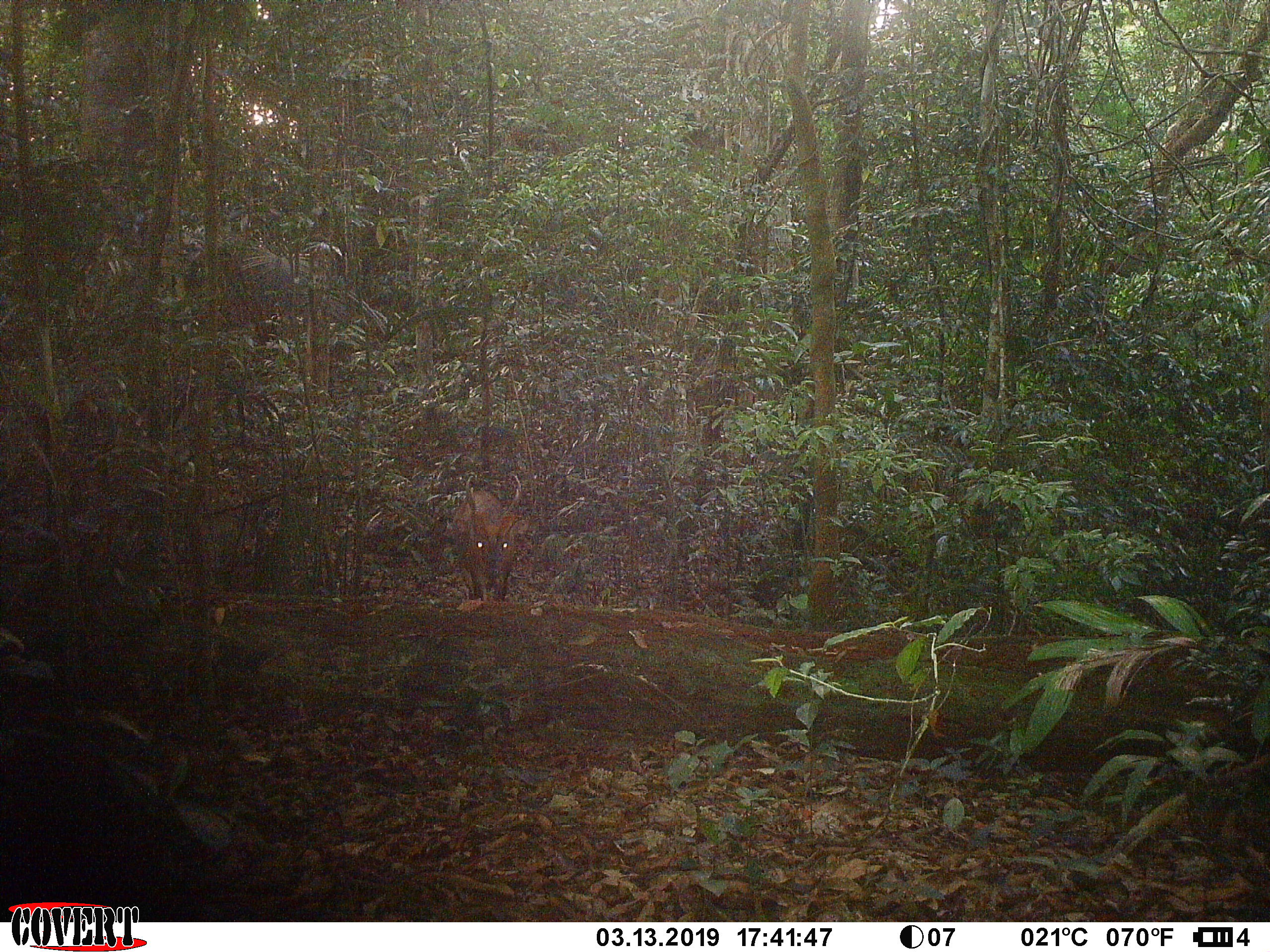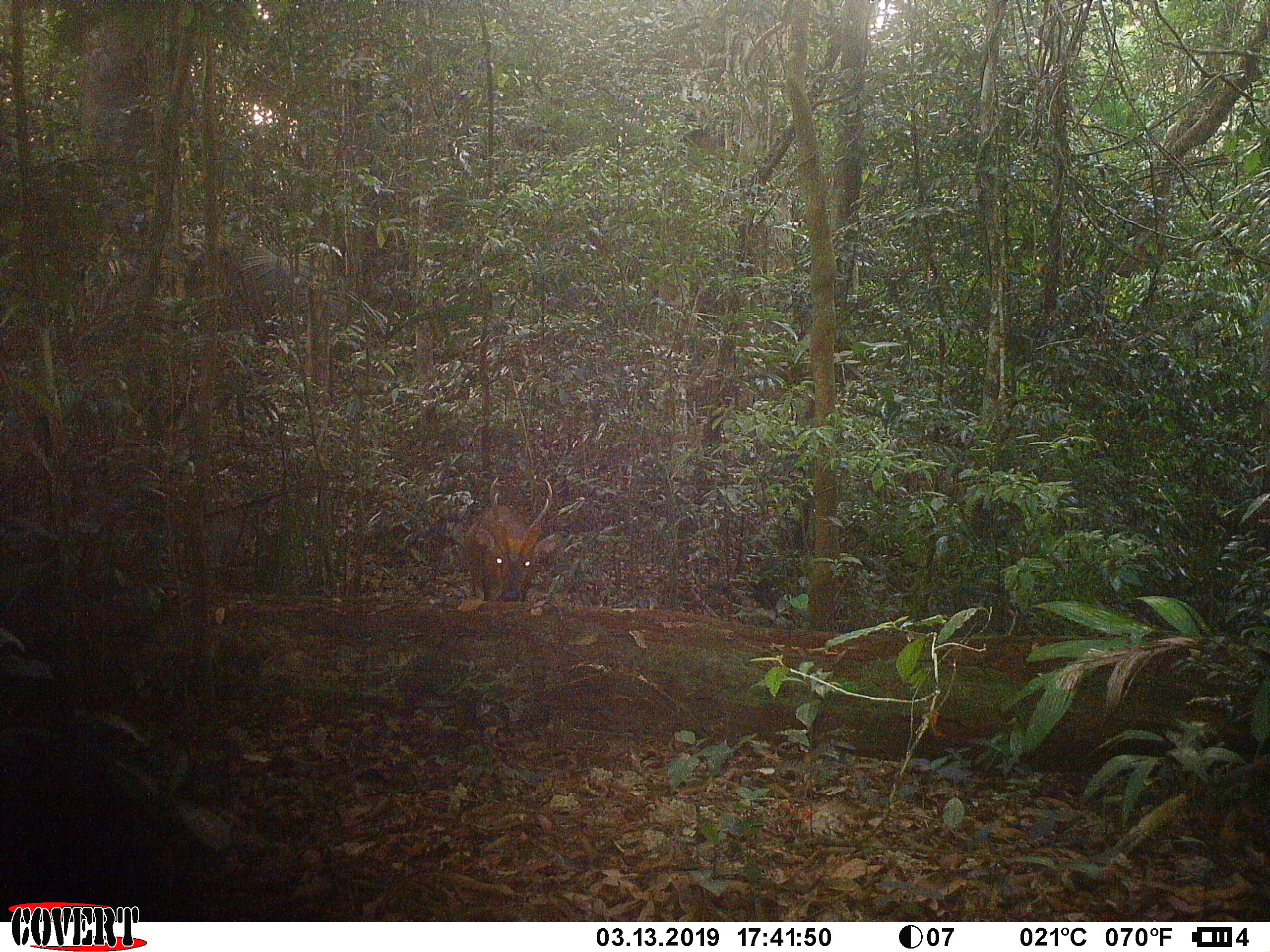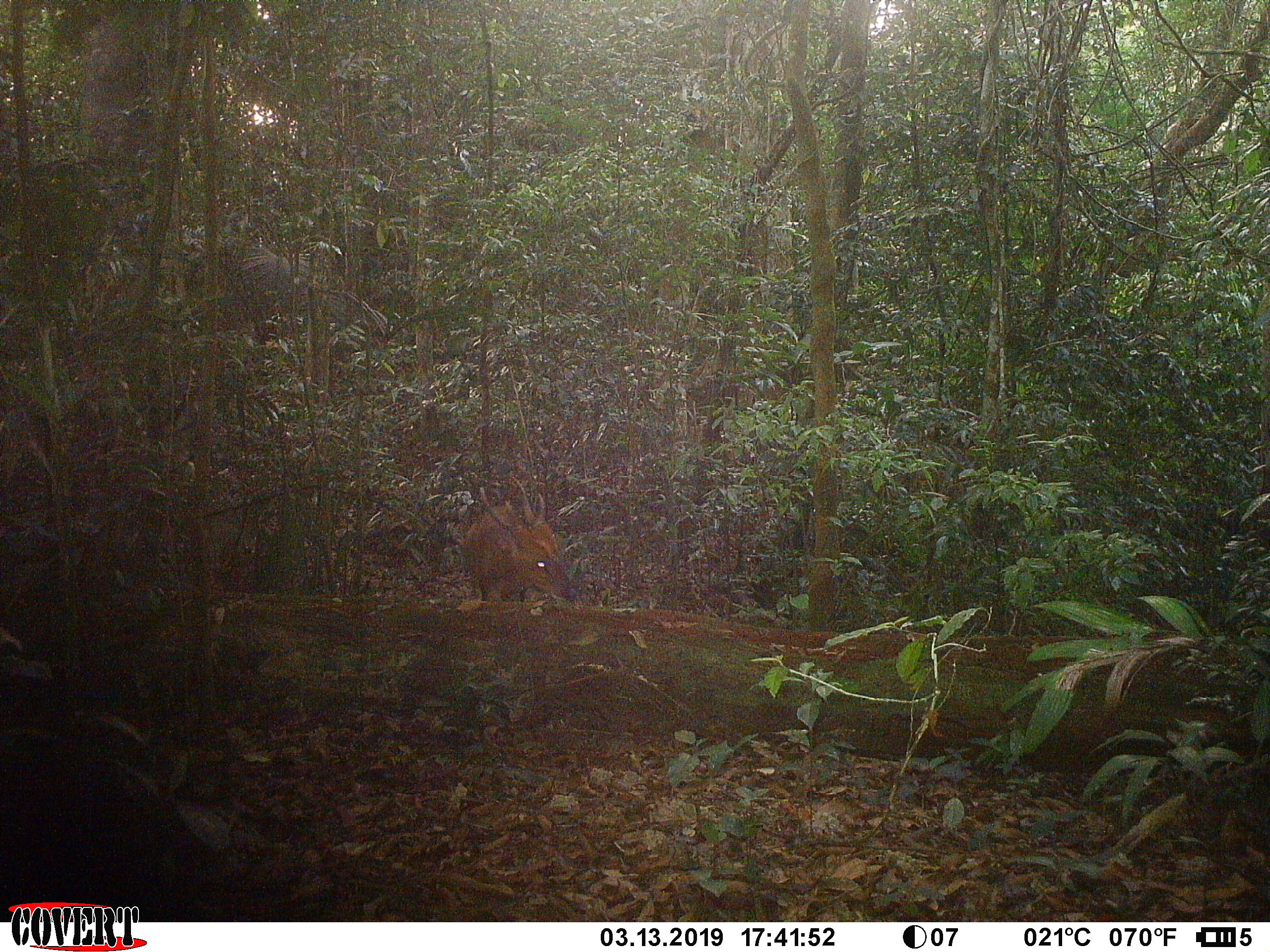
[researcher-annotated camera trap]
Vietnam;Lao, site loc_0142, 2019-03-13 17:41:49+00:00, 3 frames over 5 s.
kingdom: Animalia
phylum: Chordata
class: Mammalia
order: Artiodactyla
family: Cervidae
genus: Muntiacus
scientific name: Muntiacus vuquangensis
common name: large-antlered muntjac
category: large antlered muntjac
Large antlered muntjac (large-antlered muntjac) (Muntiacus vuquangensis). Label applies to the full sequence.